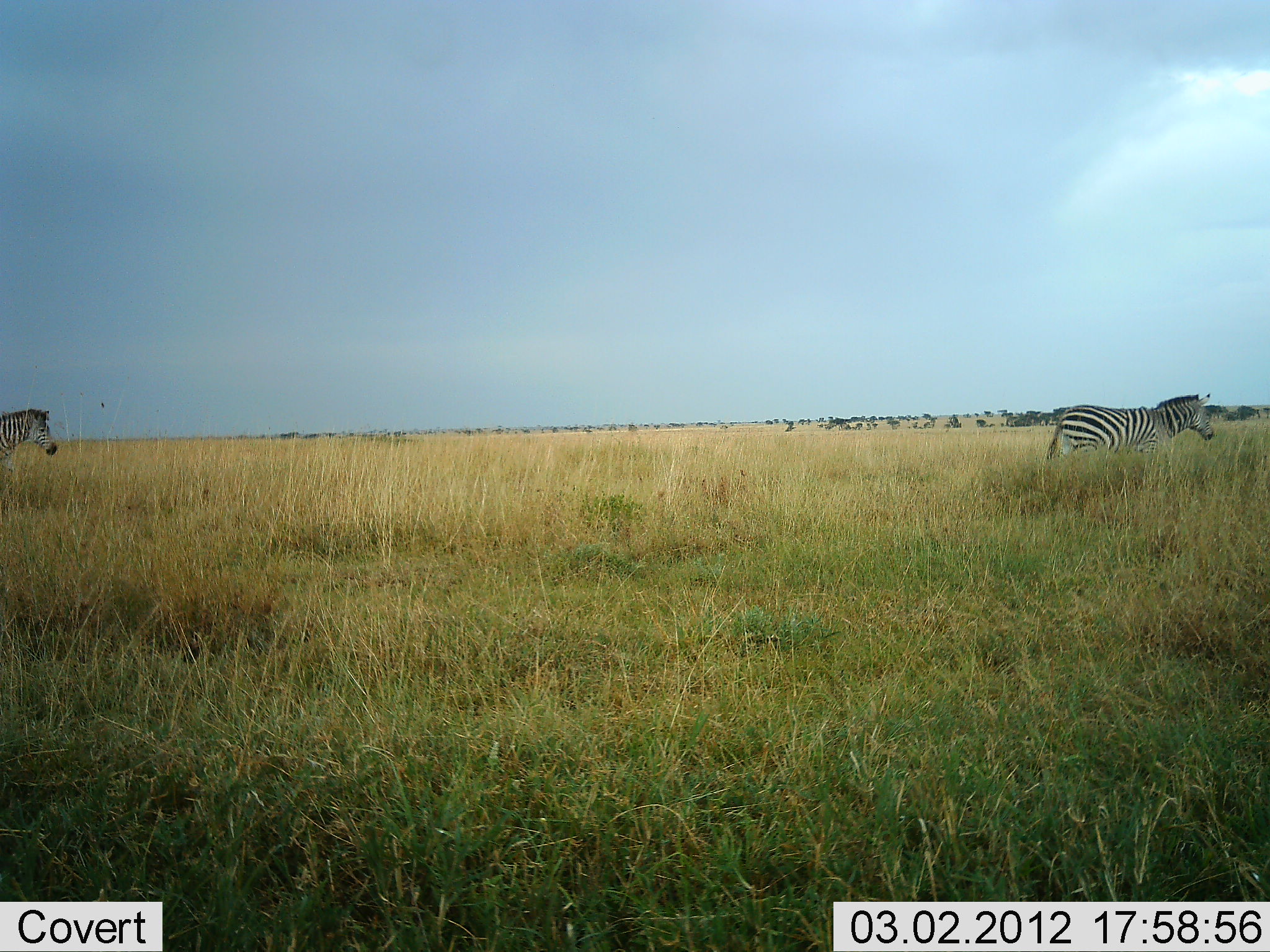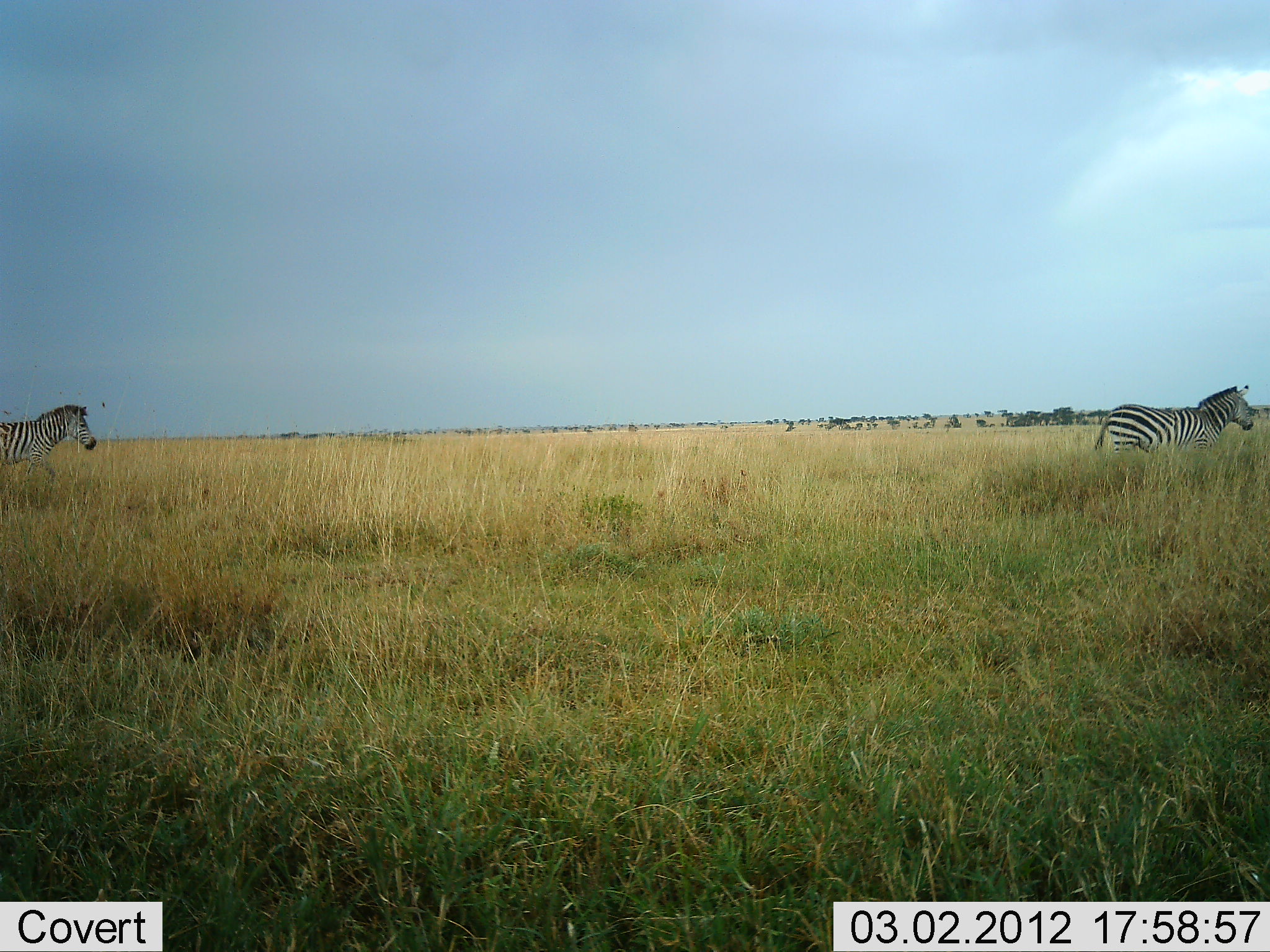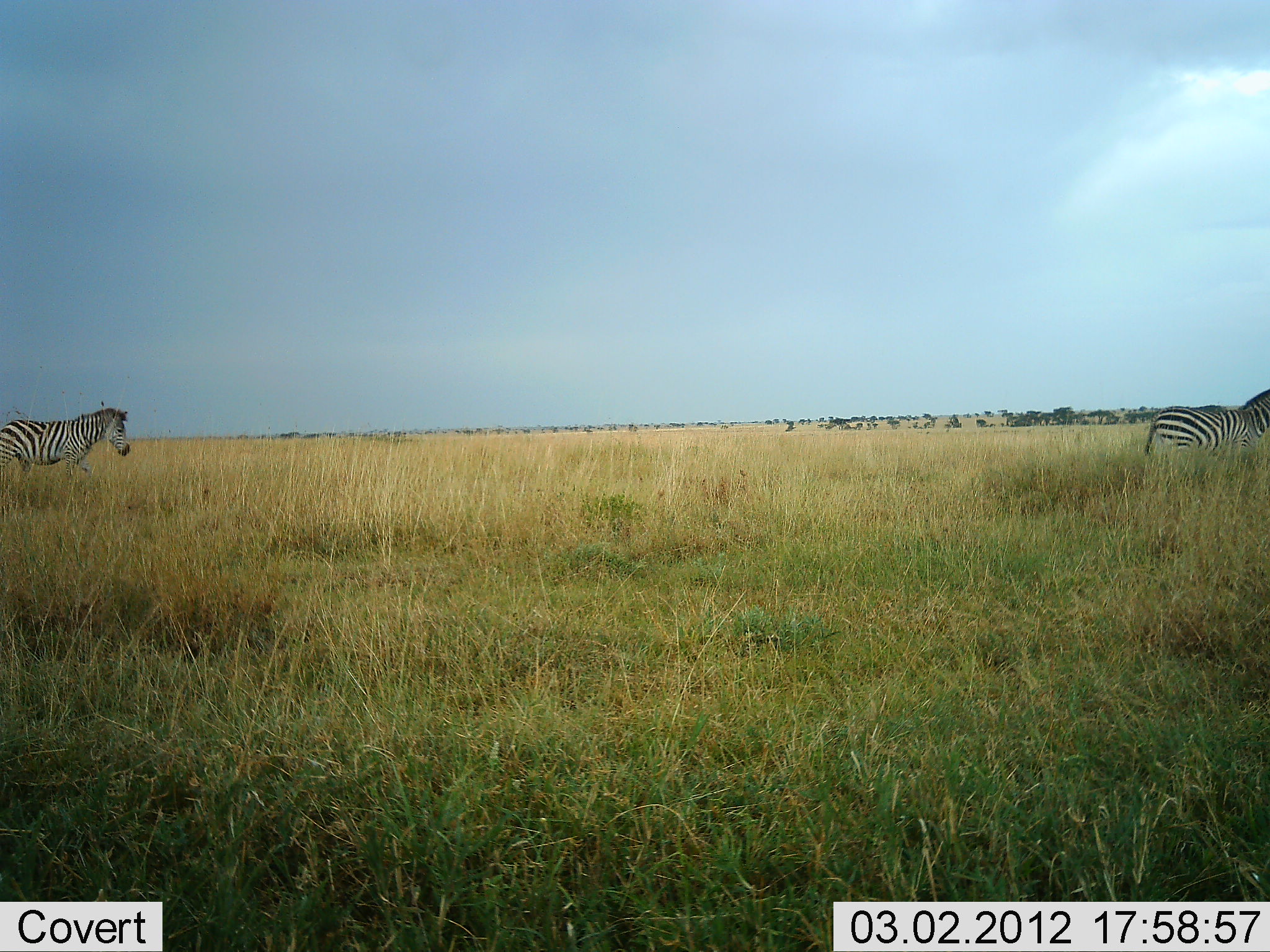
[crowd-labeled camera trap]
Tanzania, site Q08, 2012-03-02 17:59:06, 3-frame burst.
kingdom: Animalia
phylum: Chordata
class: Mammalia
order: Perissodactyla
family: Equidae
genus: Equus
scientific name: Equus quagga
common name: plains zebra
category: zebra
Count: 2.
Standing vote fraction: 5%.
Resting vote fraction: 0%.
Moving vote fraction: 95%.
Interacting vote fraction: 0%.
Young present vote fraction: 0%.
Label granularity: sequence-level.